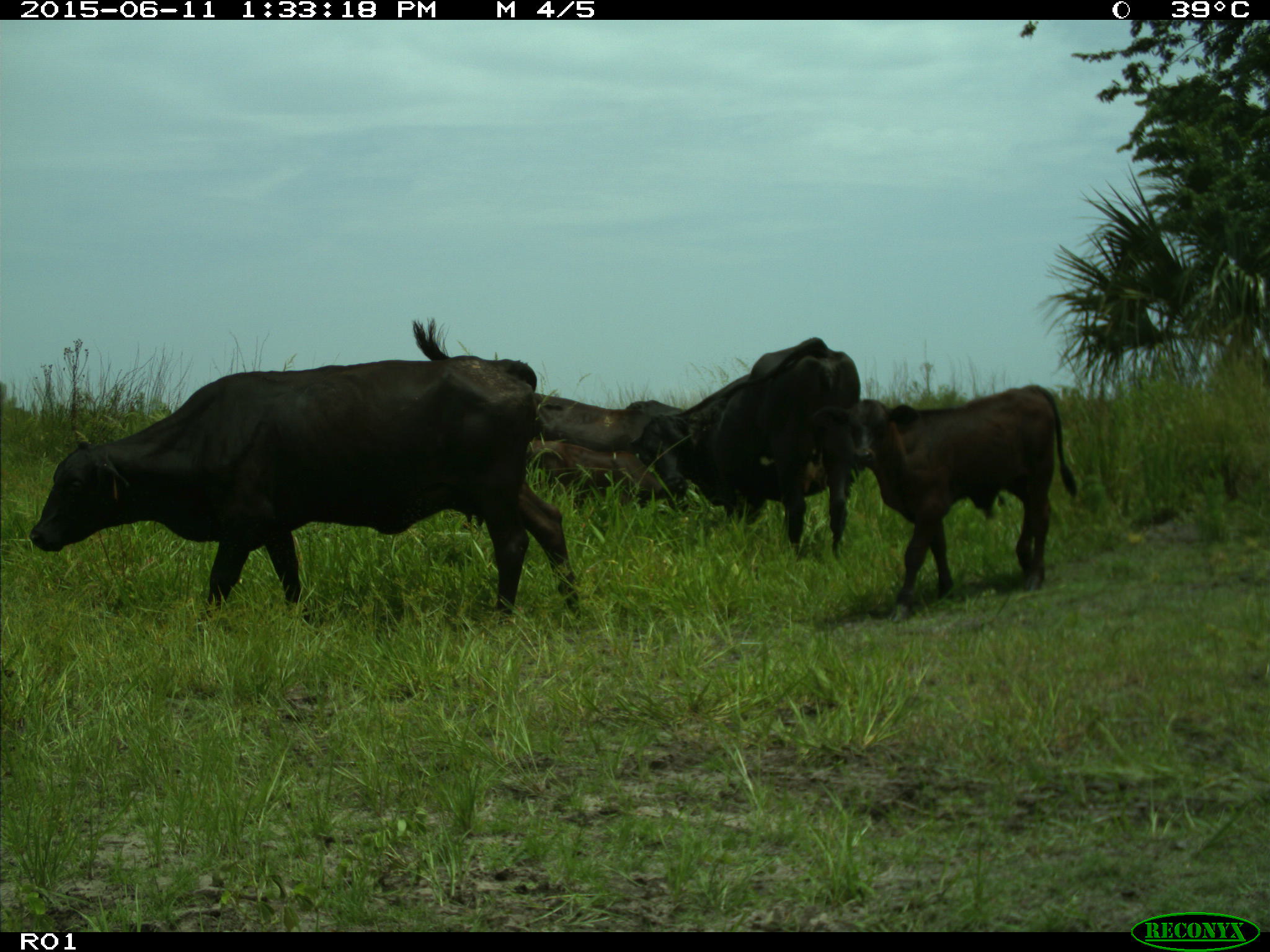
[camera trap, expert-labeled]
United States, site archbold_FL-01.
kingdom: Animalia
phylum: Chordata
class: Mammalia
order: Artiodactyla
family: Bovidae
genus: Bos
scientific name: Bos taurus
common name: domestic cow